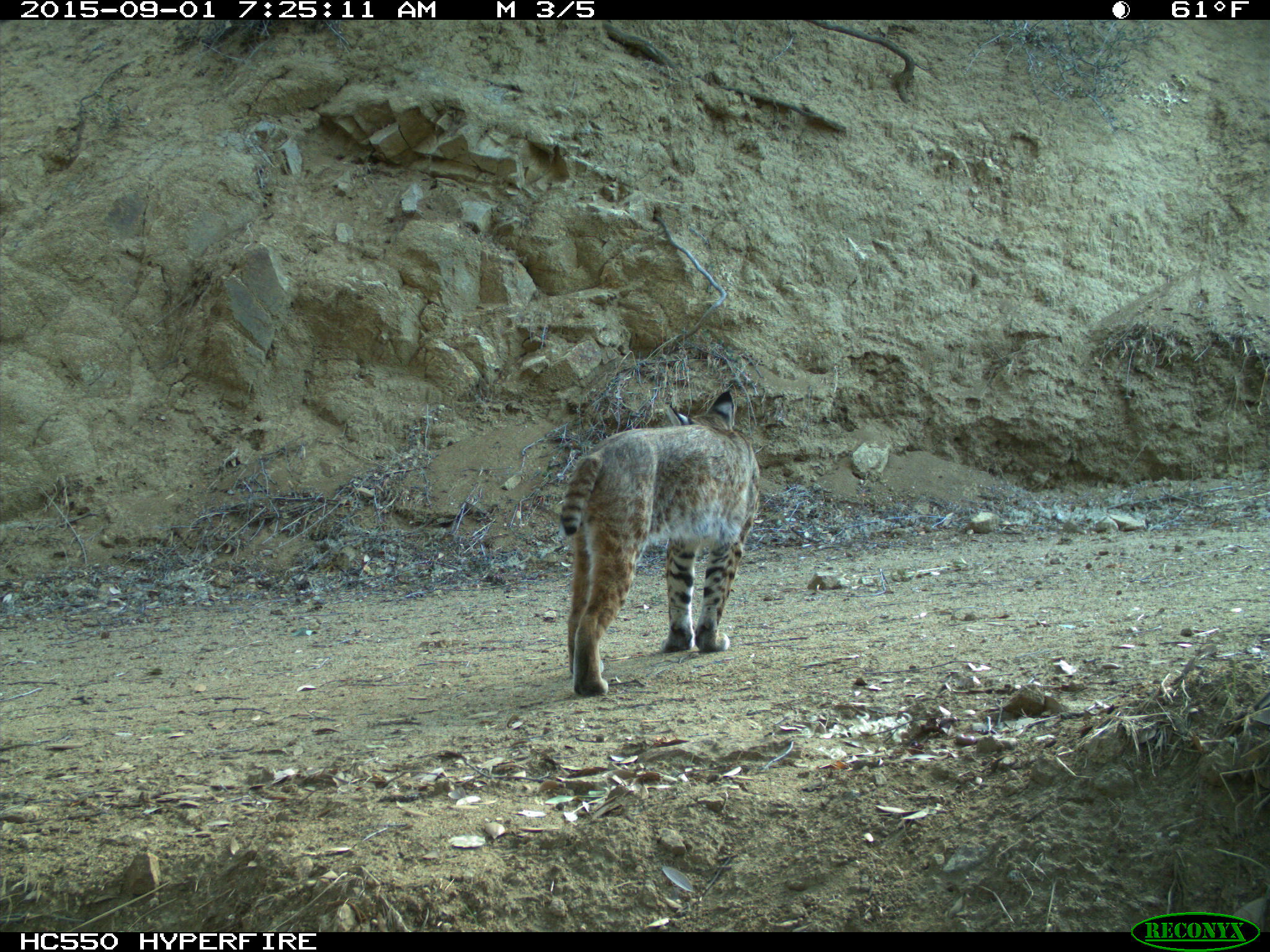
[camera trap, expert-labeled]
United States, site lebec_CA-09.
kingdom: Animalia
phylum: Chordata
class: Mammalia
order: Carnivora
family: Felidae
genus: Lynx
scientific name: Lynx rufus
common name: bobcat